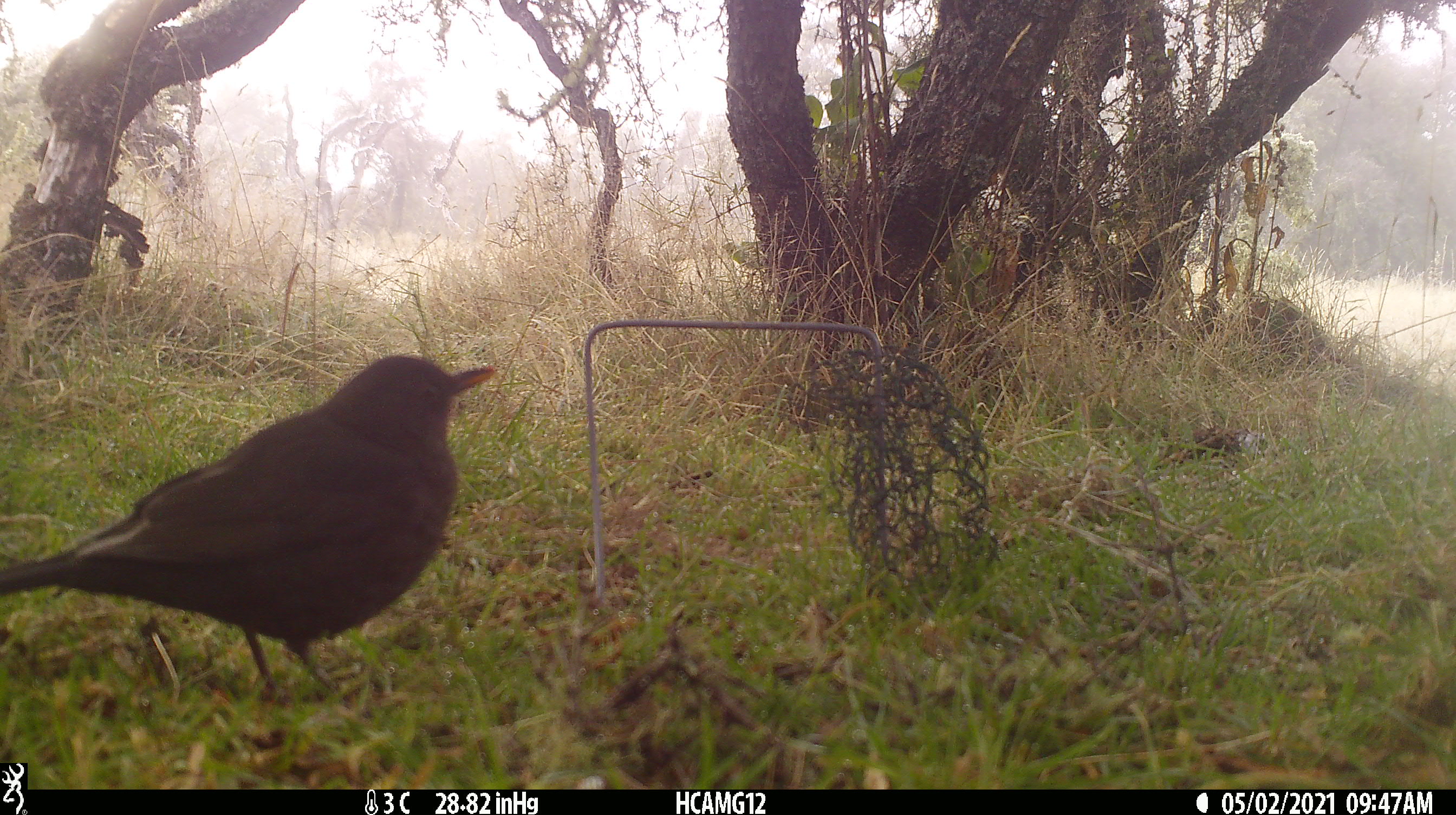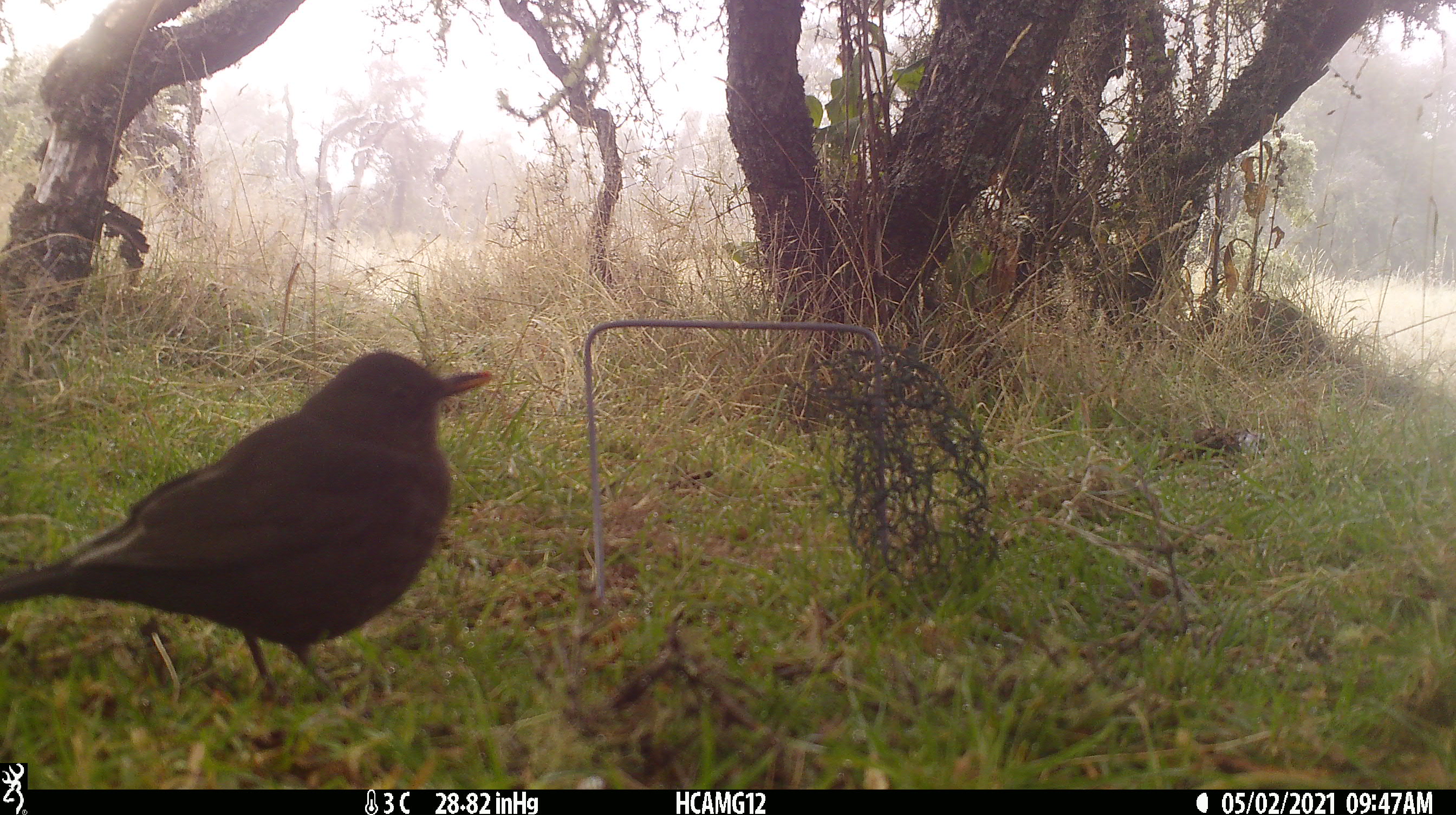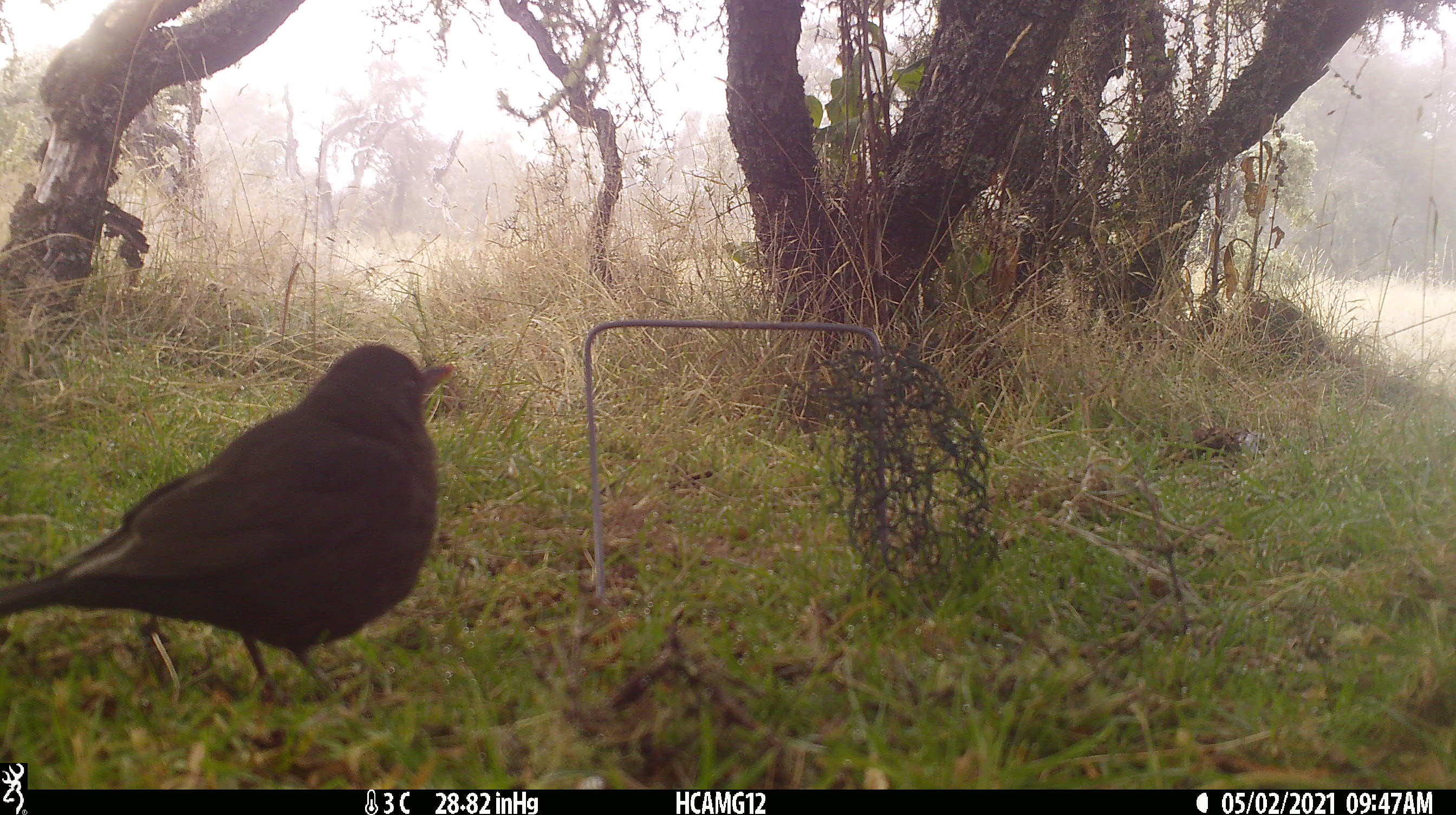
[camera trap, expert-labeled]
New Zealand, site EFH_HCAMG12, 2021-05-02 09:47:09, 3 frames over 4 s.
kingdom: Animalia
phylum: Chordata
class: Aves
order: Passeriformes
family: Turdidae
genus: Turdus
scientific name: Turdus merula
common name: eurasian blackbird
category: blackbird